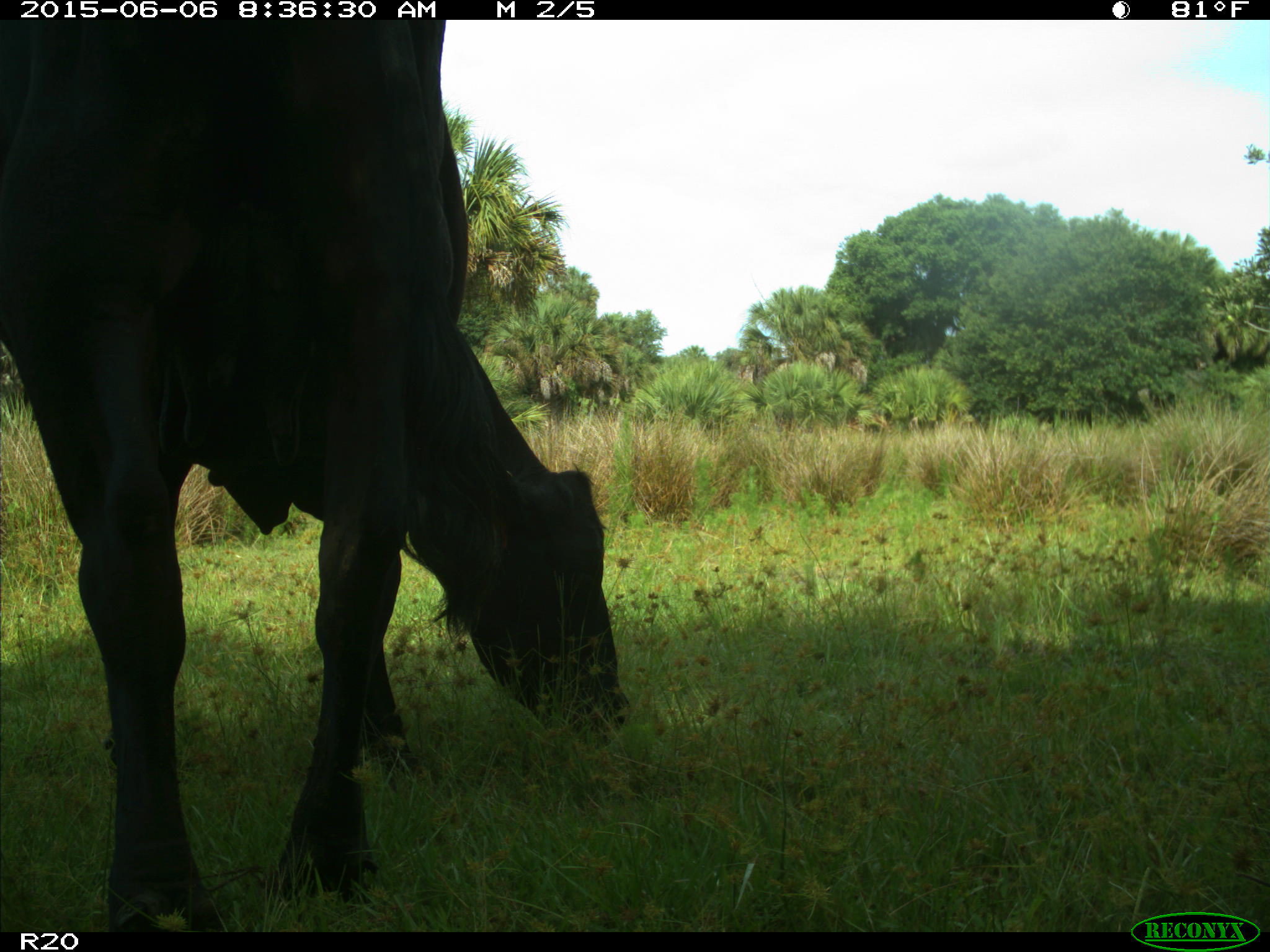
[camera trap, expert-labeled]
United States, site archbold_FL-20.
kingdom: Animalia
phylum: Chordata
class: Mammalia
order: Artiodactyla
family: Bovidae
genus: Bos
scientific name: Bos taurus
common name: domestic cow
Bos taurus (domestic cow).